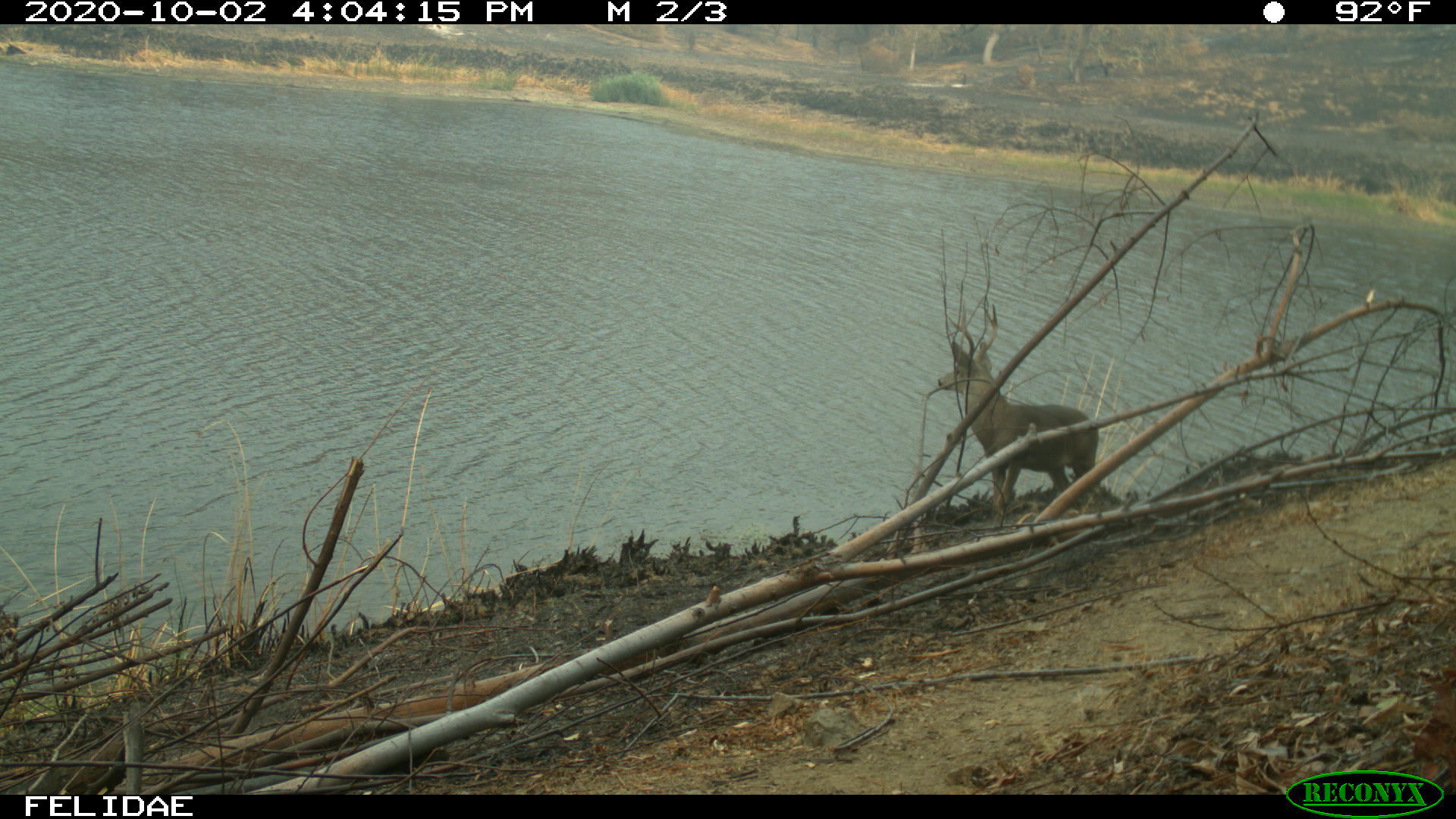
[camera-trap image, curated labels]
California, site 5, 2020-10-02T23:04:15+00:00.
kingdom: Animalia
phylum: Chordata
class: Mammalia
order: Artiodactyla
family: Cervidae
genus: Odocoileus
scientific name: Odocoileus hemionus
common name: mule deer